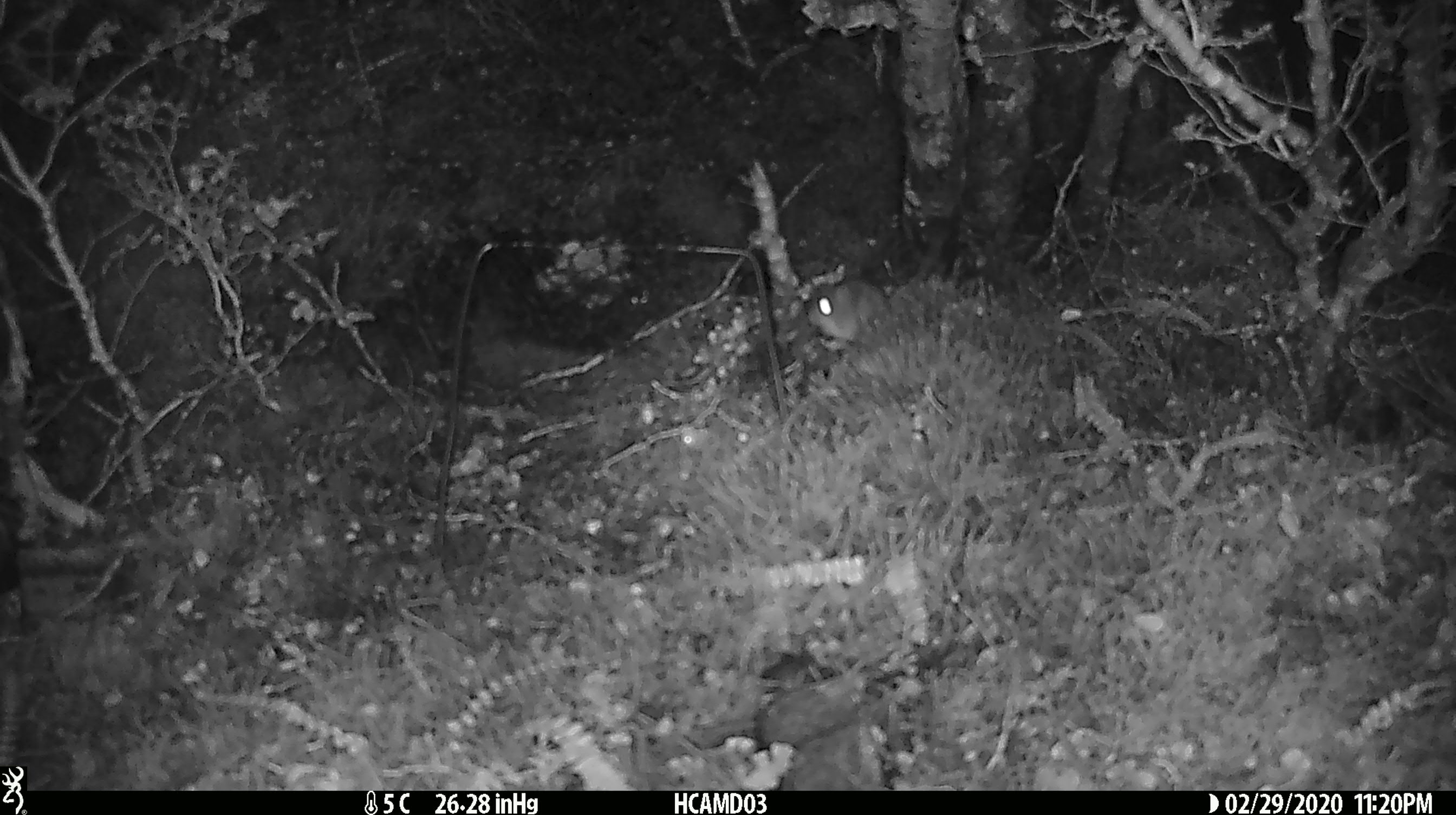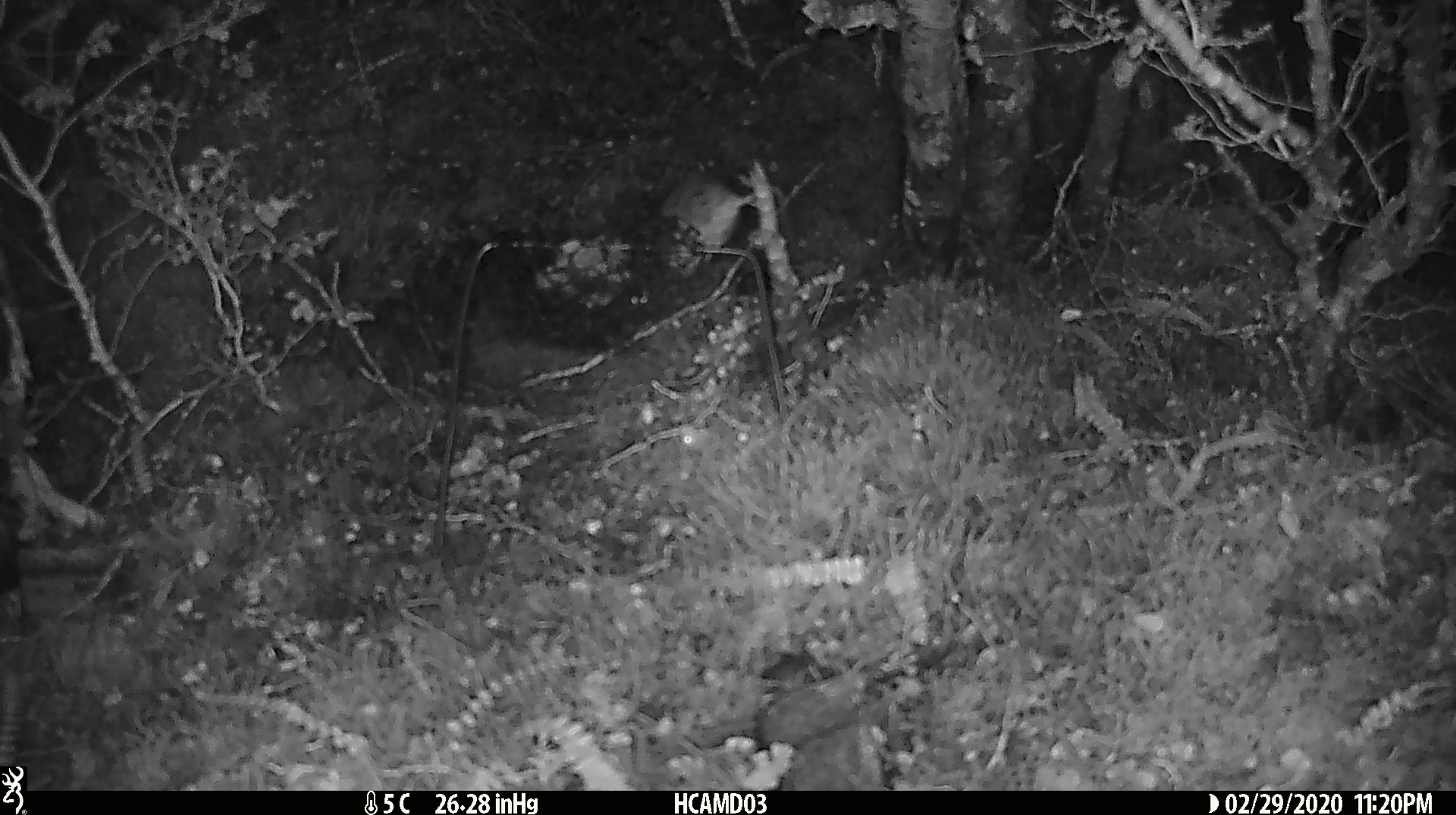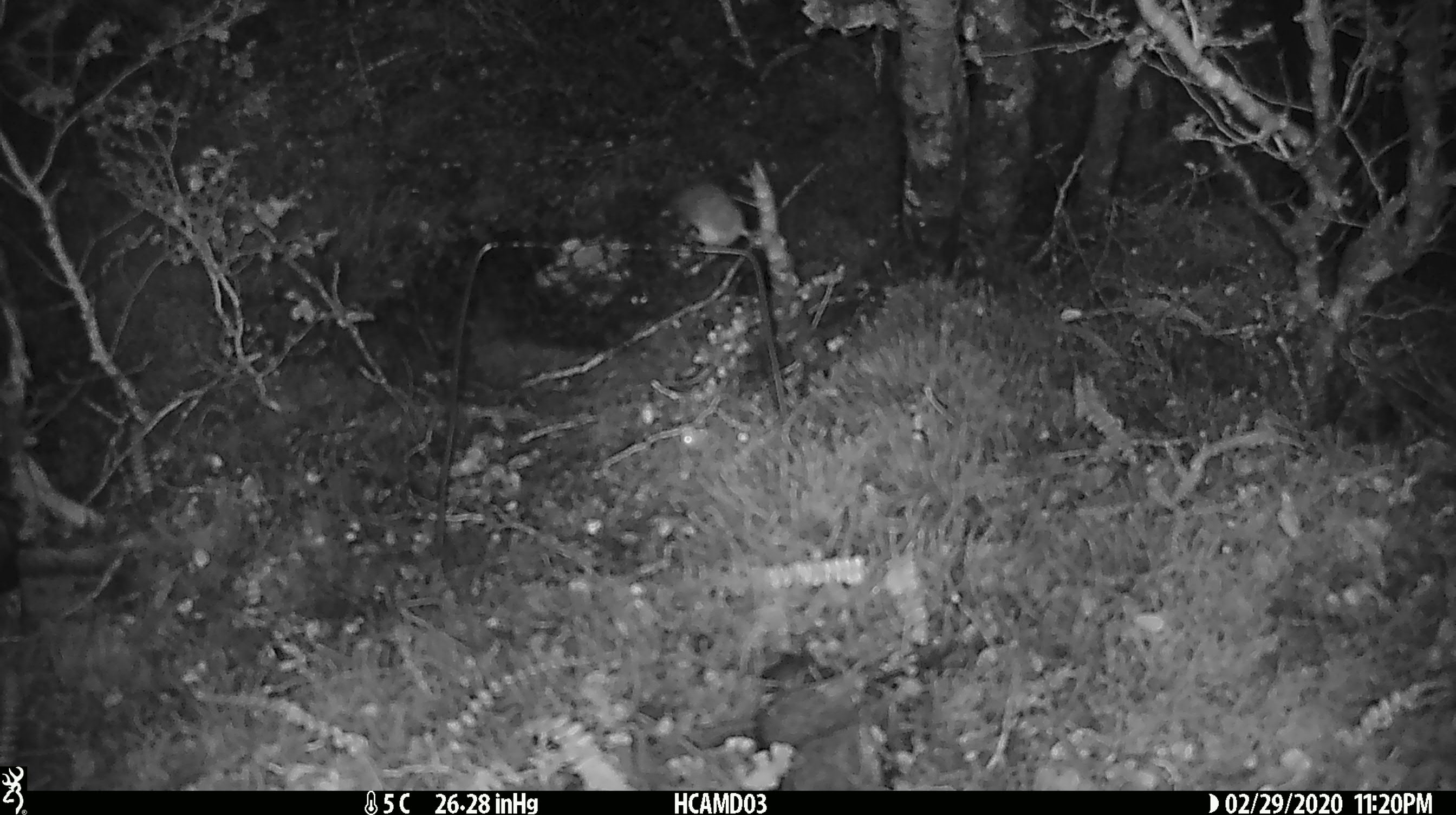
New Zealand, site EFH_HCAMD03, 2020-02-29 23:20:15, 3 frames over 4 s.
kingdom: Animalia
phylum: Chordata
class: Mammalia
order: Rodentia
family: Muridae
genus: Mus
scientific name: Mus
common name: mouse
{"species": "mouse (Mus)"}